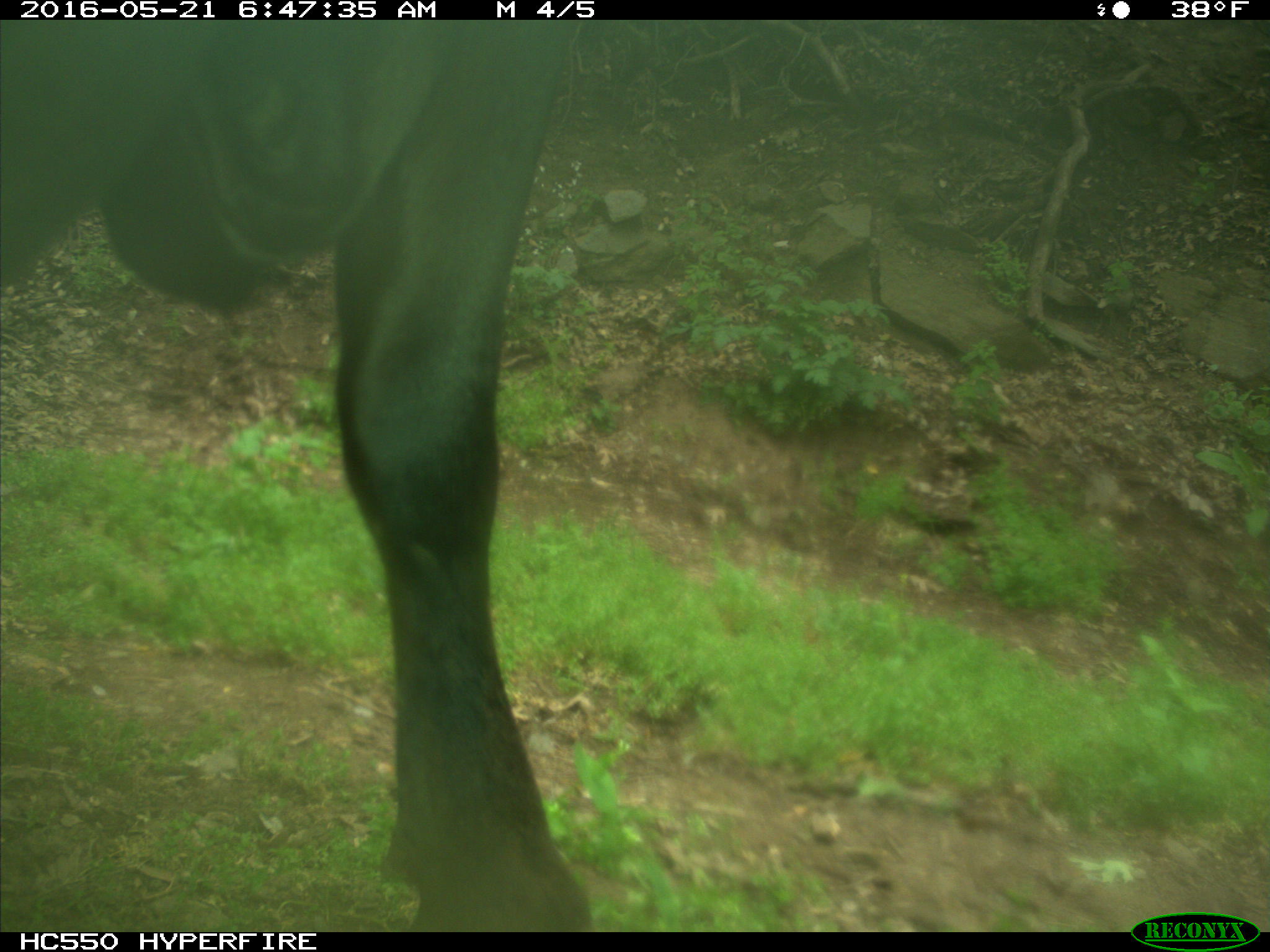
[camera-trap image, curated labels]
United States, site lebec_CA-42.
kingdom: Animalia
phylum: Chordata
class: Mammalia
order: Artiodactyla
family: Bovidae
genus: Bos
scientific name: Bos taurus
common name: domestic cow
Bos taurus (domestic cow).